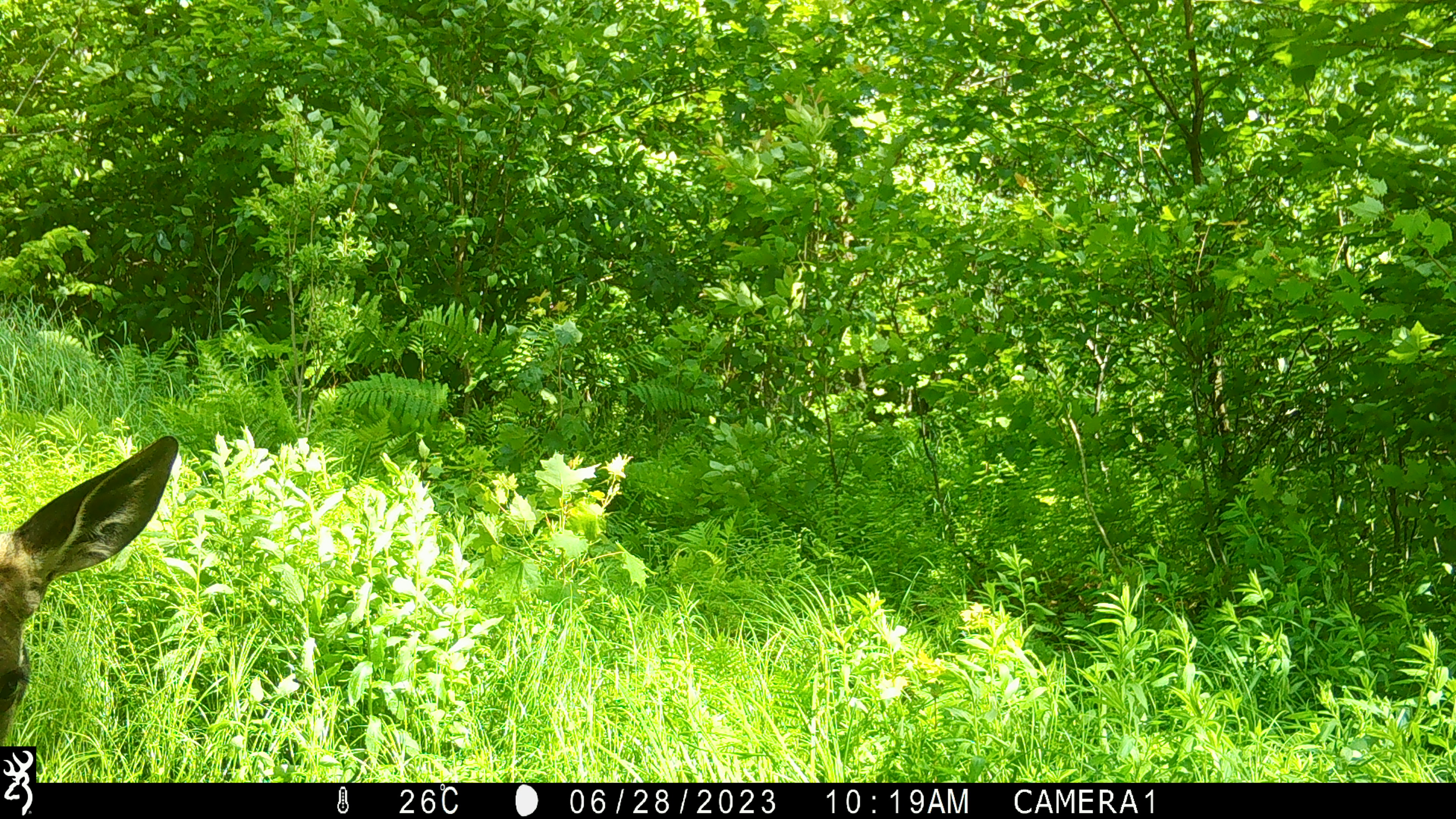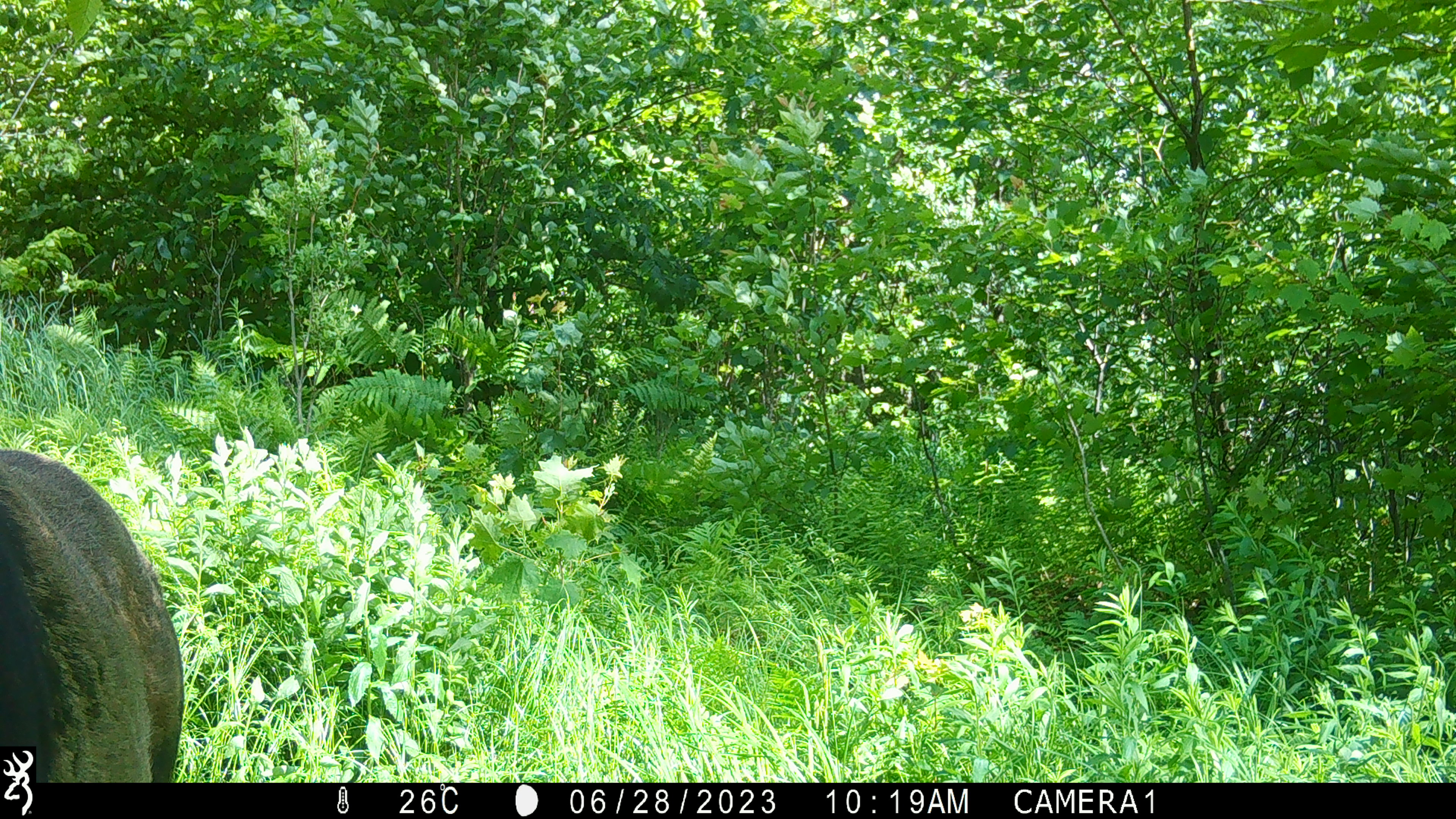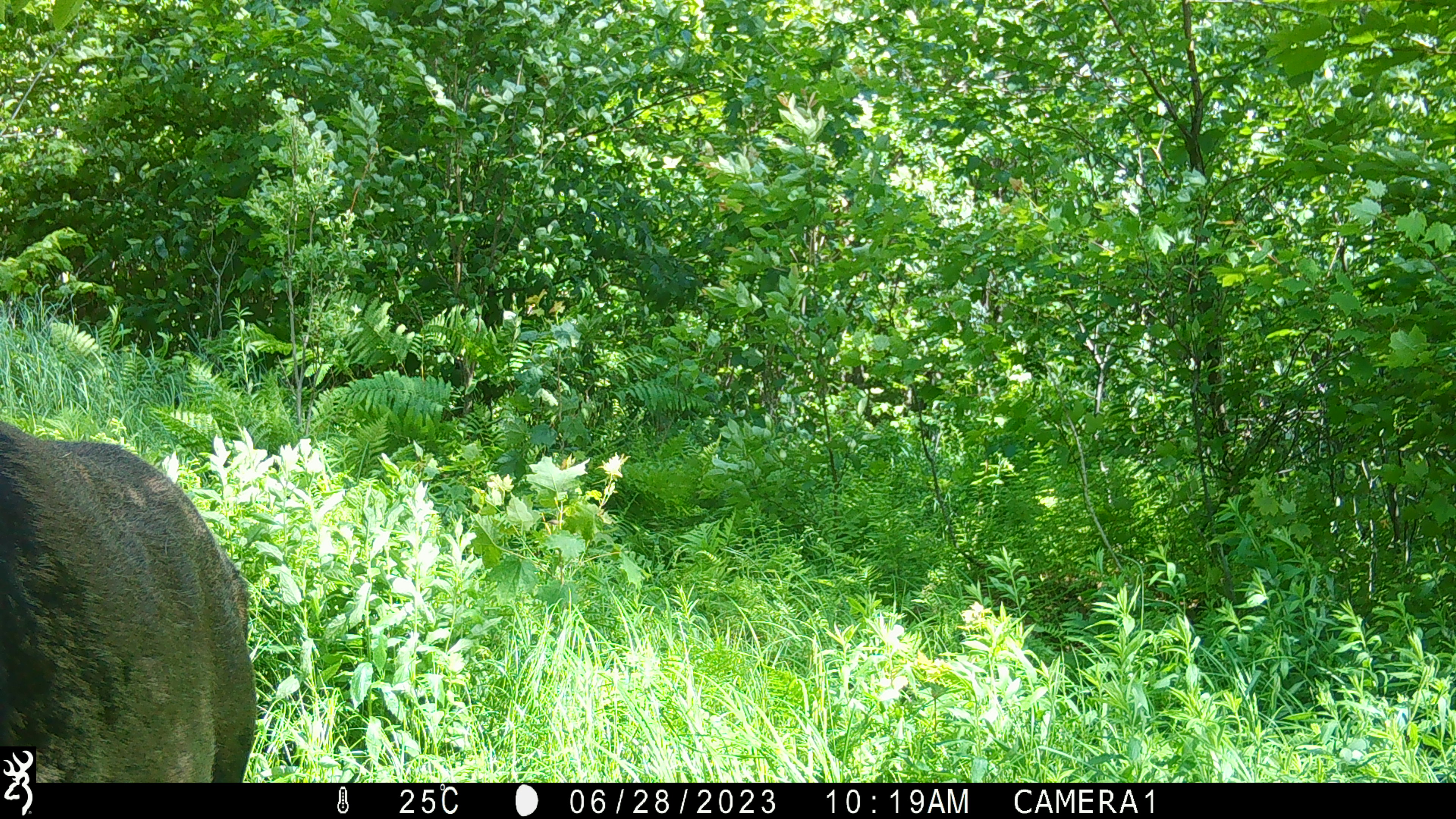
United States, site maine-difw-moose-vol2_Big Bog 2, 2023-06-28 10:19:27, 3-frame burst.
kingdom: Animalia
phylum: Chordata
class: Mammalia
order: Artiodactyla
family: Cervidae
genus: Alces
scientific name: Alces alces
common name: moose